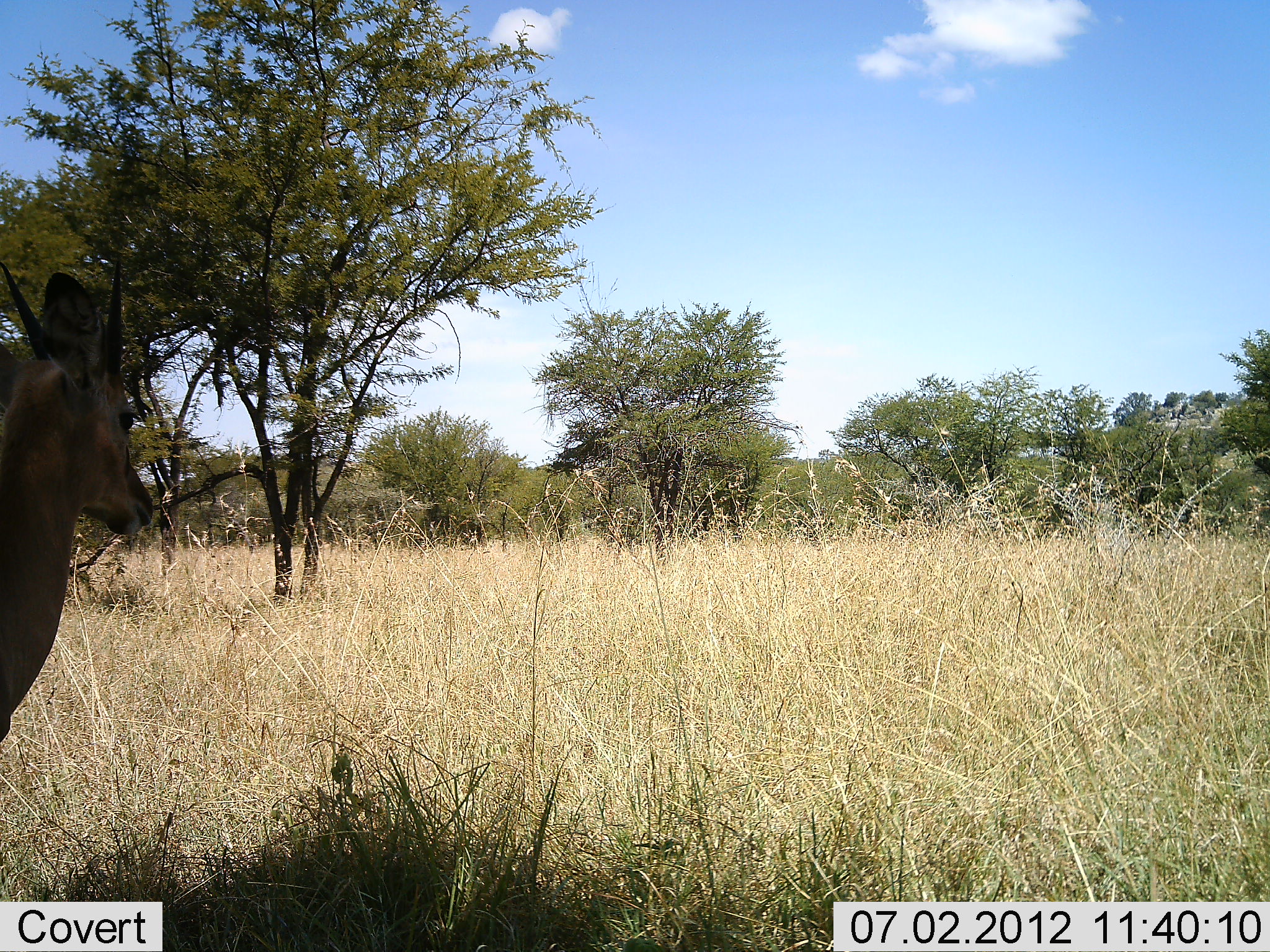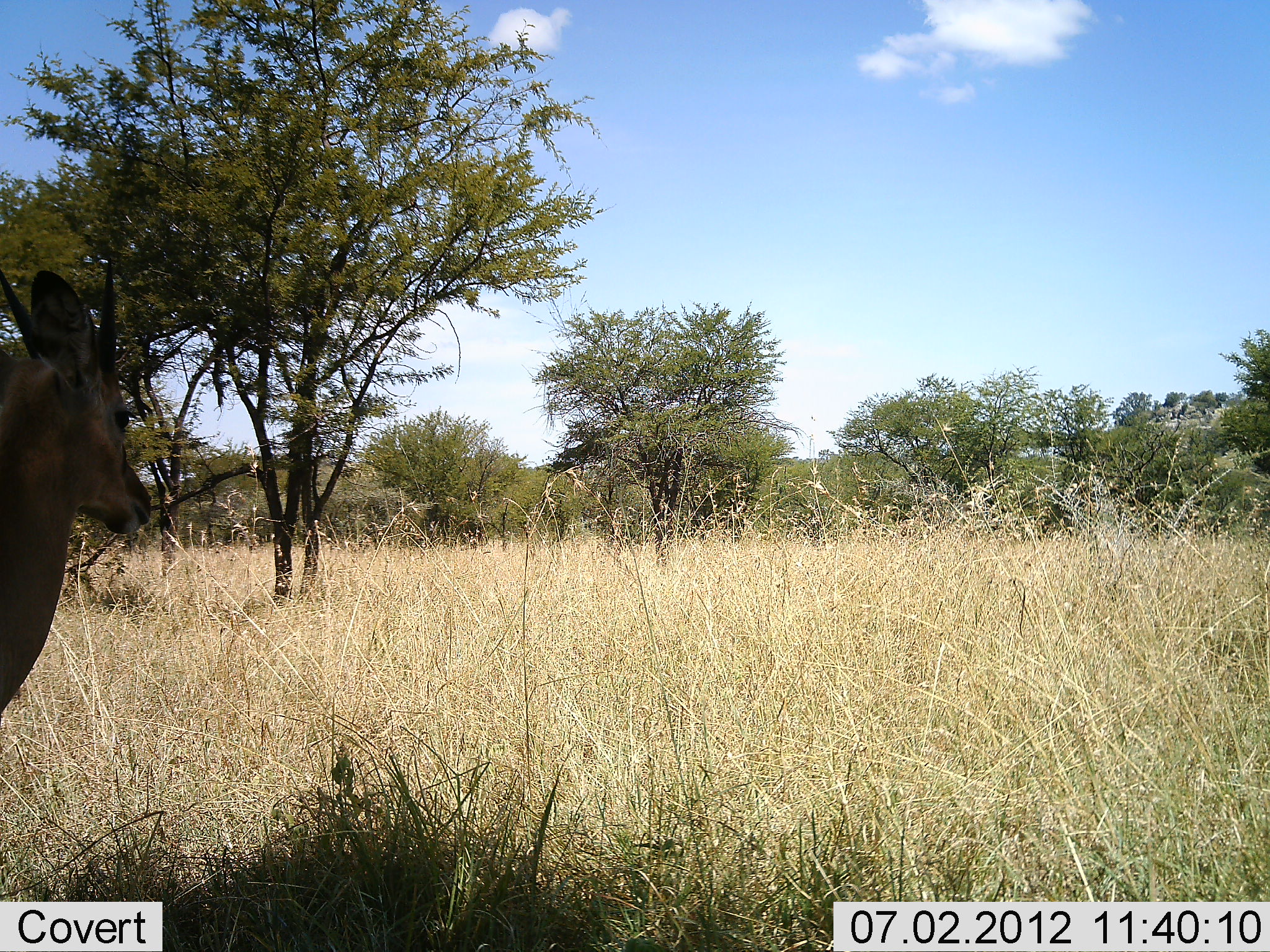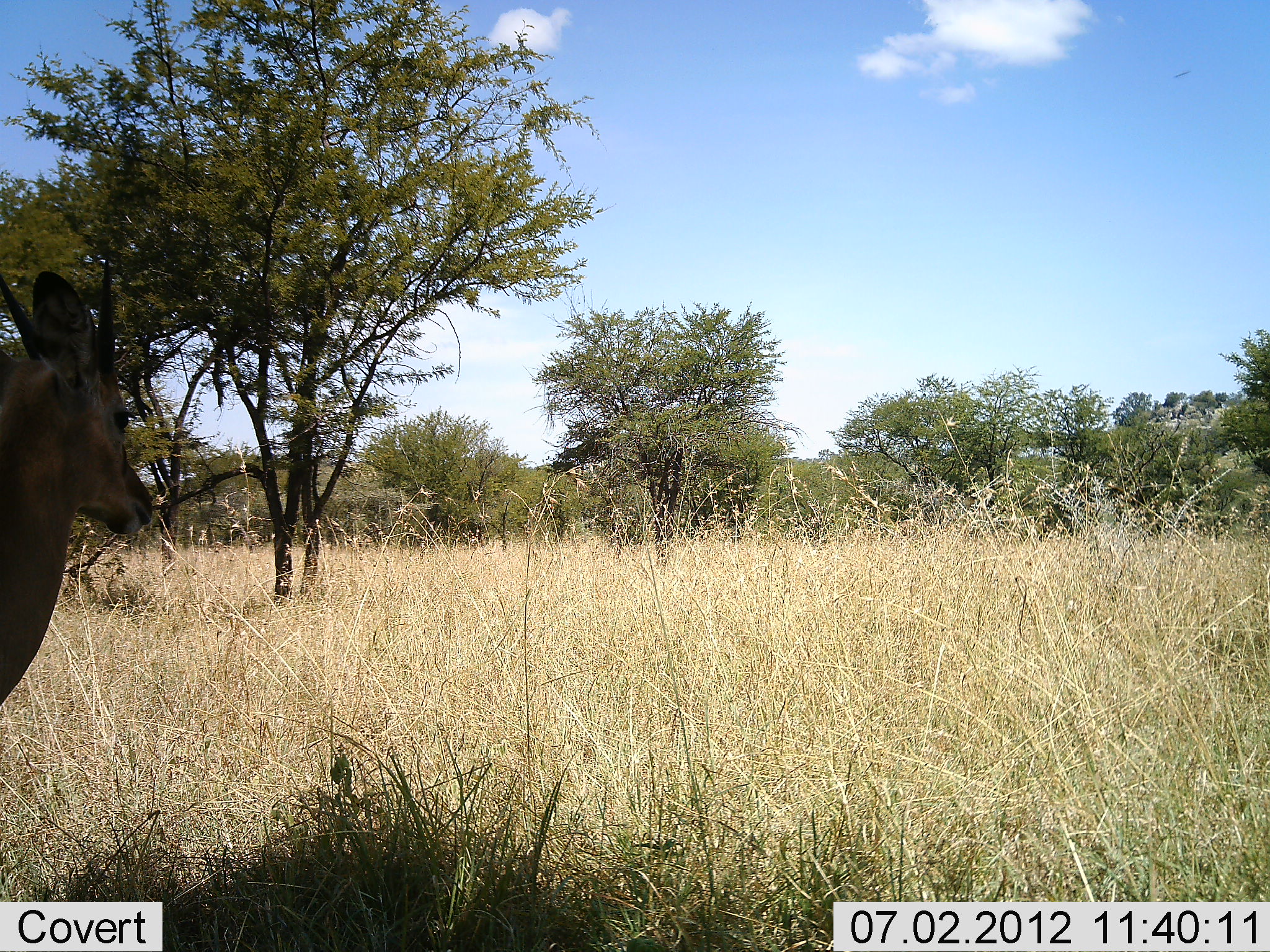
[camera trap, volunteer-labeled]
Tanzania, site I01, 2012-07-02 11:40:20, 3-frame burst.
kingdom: Animalia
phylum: Chordata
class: Mammalia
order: Artiodactyla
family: Bovidae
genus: Nanger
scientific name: Nanger granti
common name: grant's gazelle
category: gazellegrants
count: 1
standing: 90%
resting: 10%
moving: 0%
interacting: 0%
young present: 0%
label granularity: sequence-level